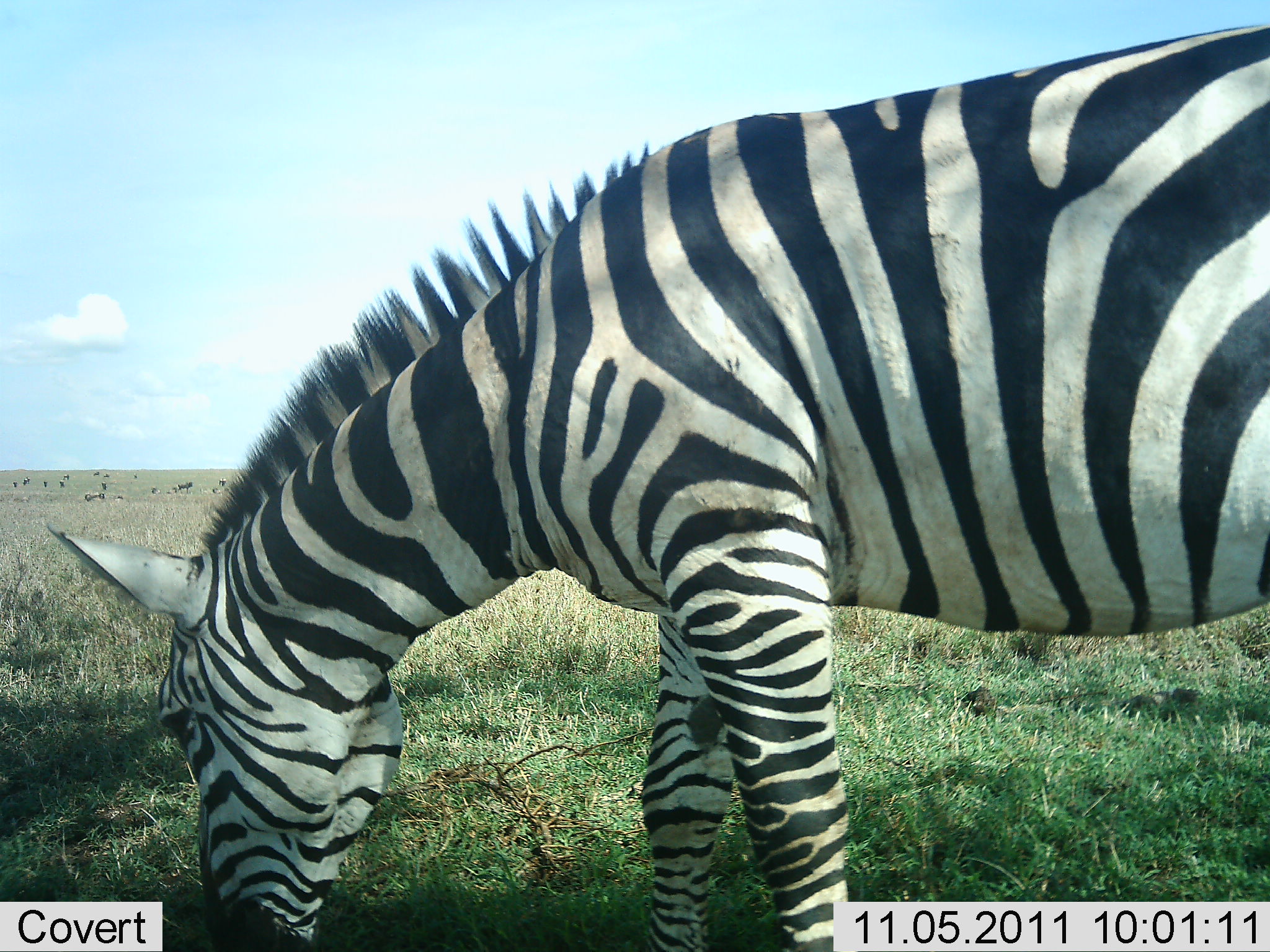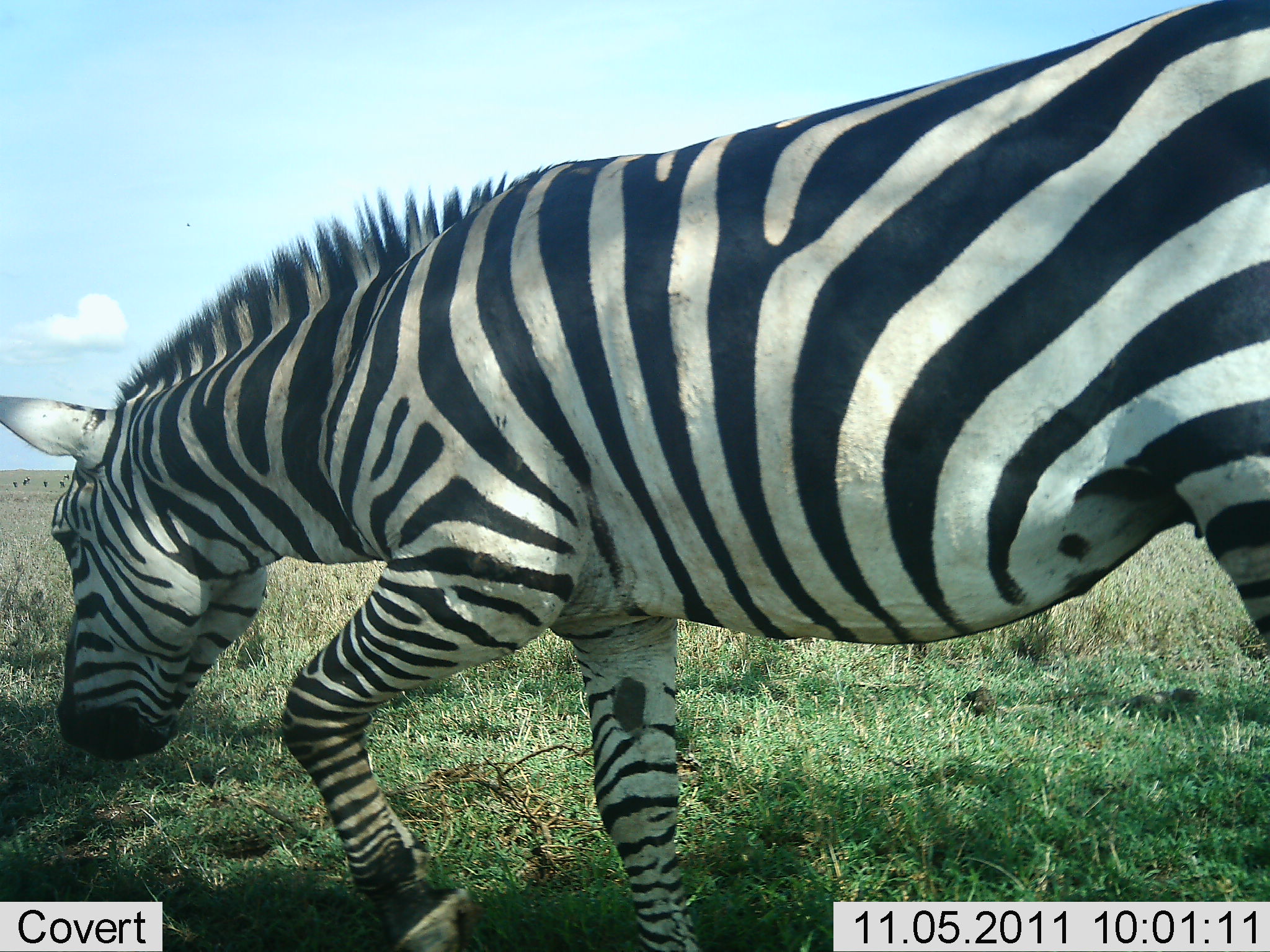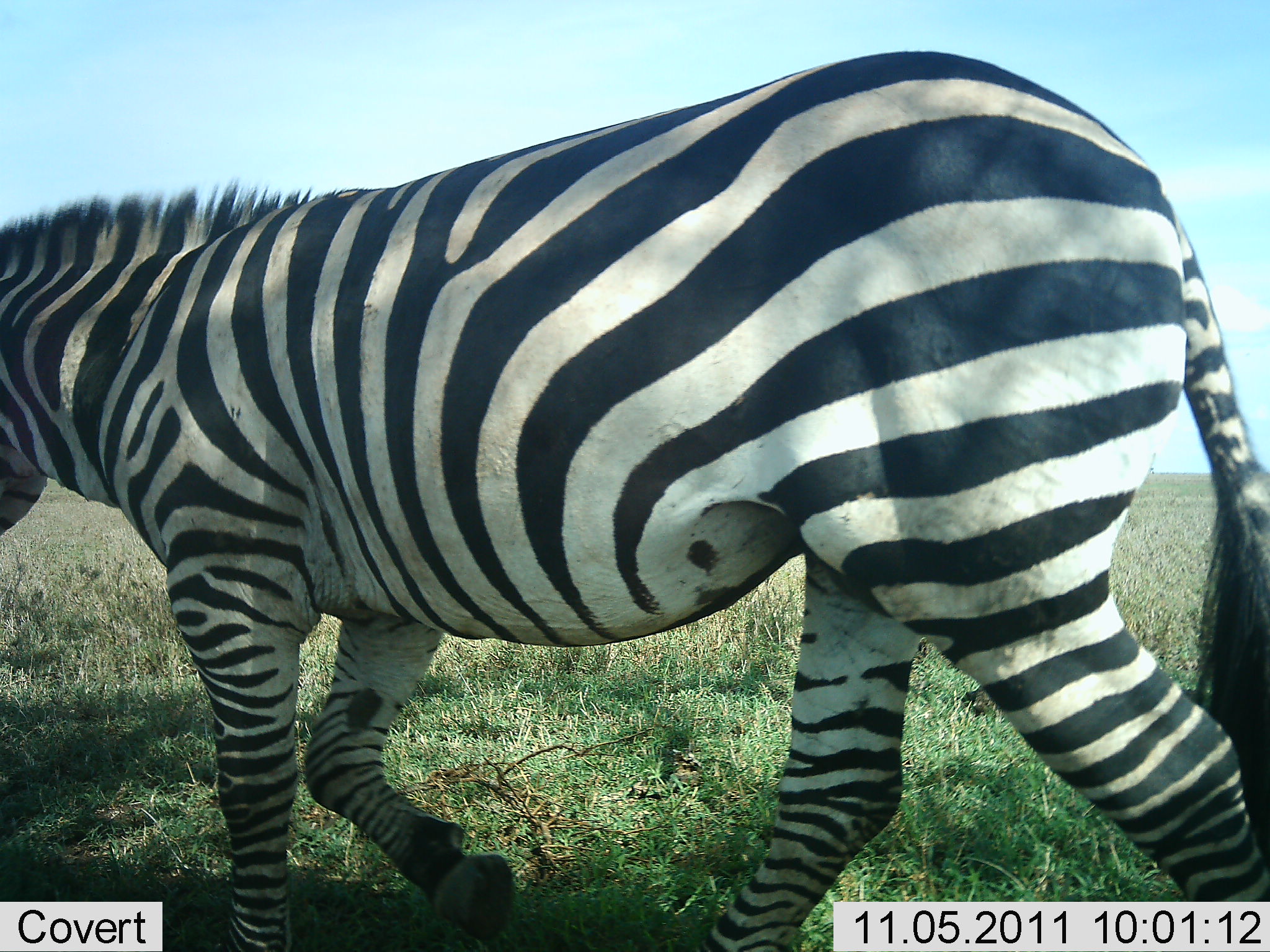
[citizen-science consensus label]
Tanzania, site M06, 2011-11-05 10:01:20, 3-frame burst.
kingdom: Animalia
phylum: Chordata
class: Mammalia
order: Perissodactyla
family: Equidae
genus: Equus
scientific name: Equus quagga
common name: plains zebra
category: zebra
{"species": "zebra (plains zebra) (Equus quagga)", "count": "1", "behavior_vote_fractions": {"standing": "0%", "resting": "0%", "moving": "92%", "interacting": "0%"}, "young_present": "0%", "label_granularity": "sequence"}